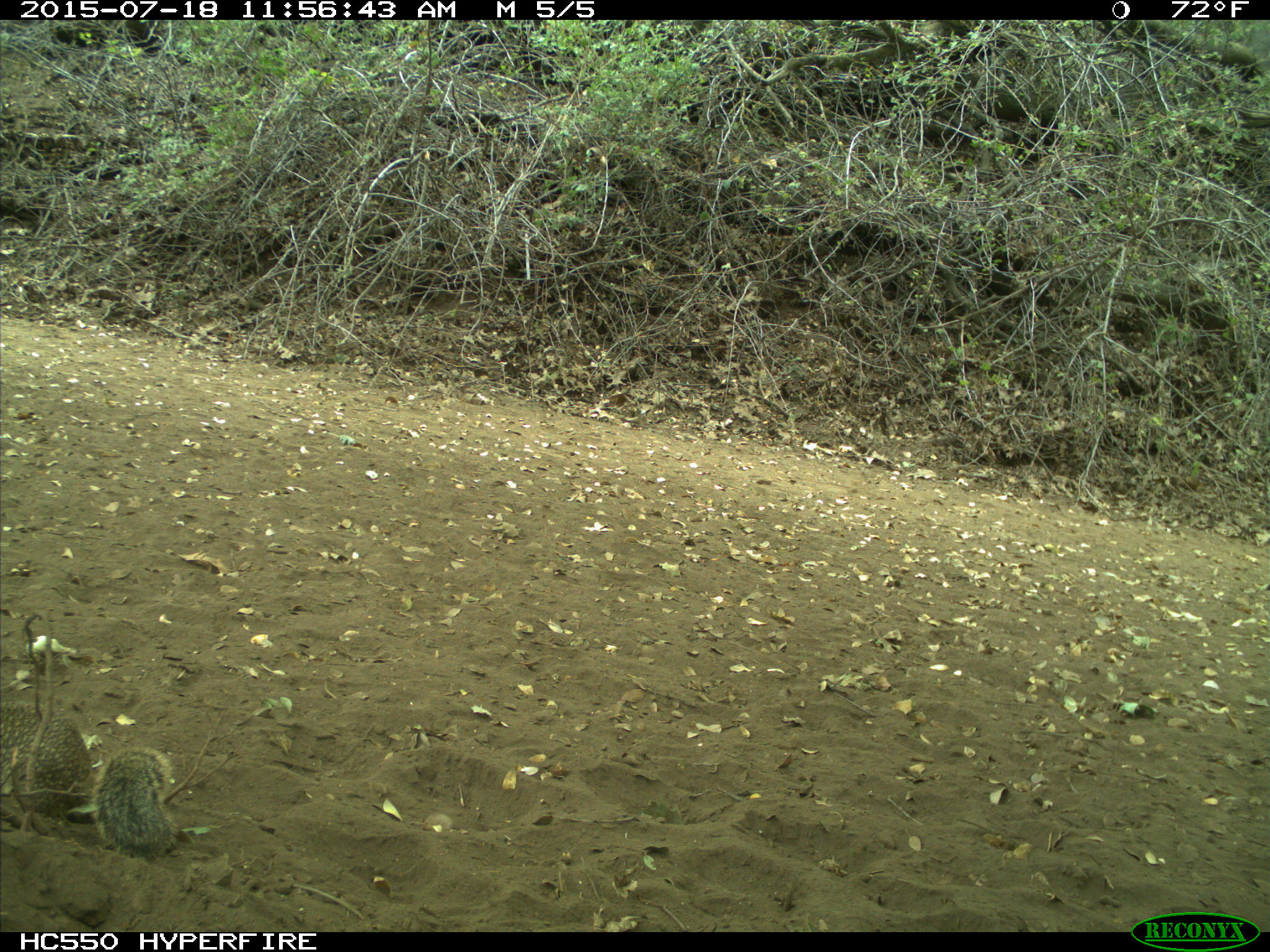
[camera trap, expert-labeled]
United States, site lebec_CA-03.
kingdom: Animalia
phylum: Chordata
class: Mammalia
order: Rodentia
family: Sciuridae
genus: Otospermophilus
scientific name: Otospermophilus beecheyi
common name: california ground squirrel